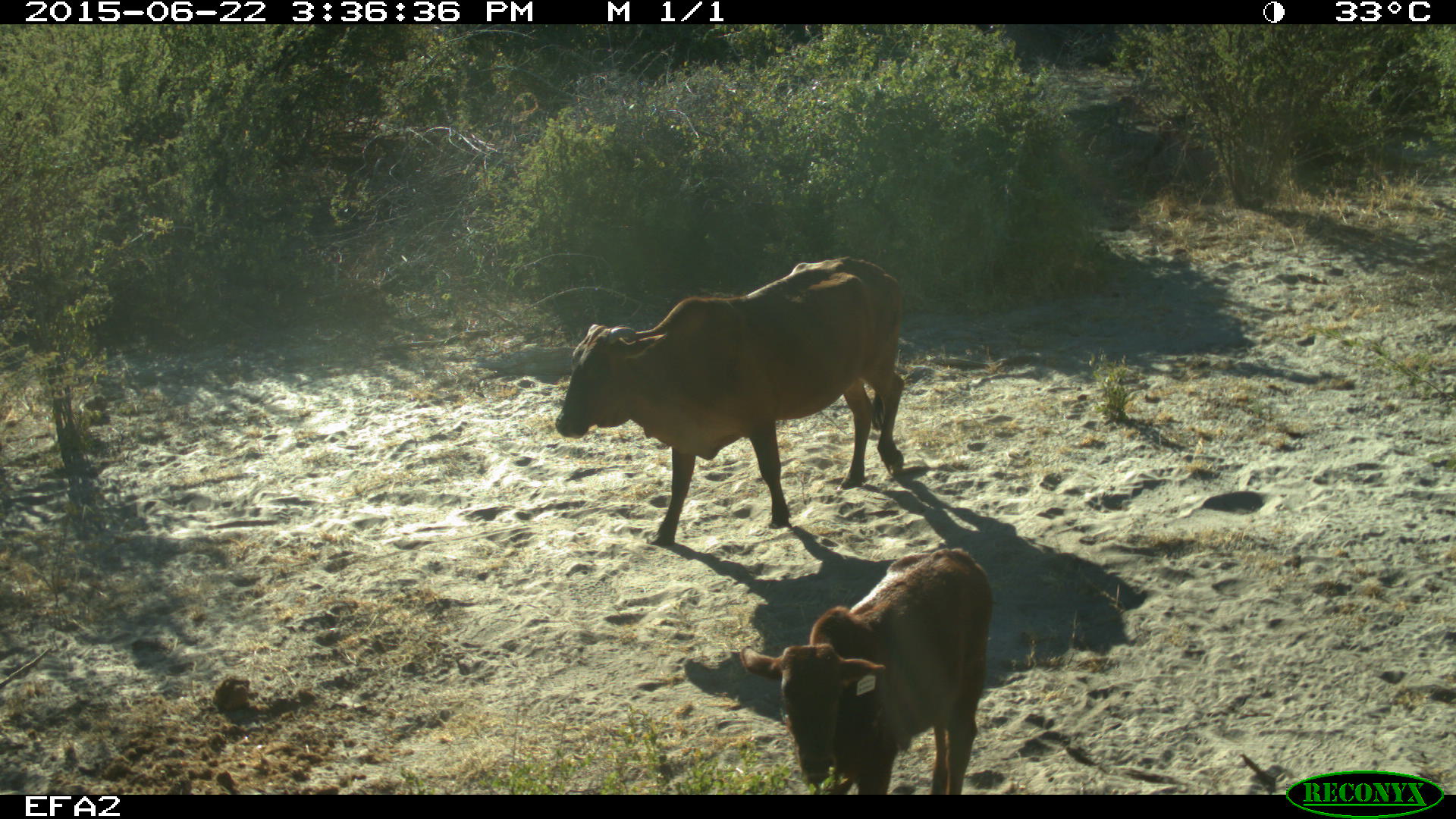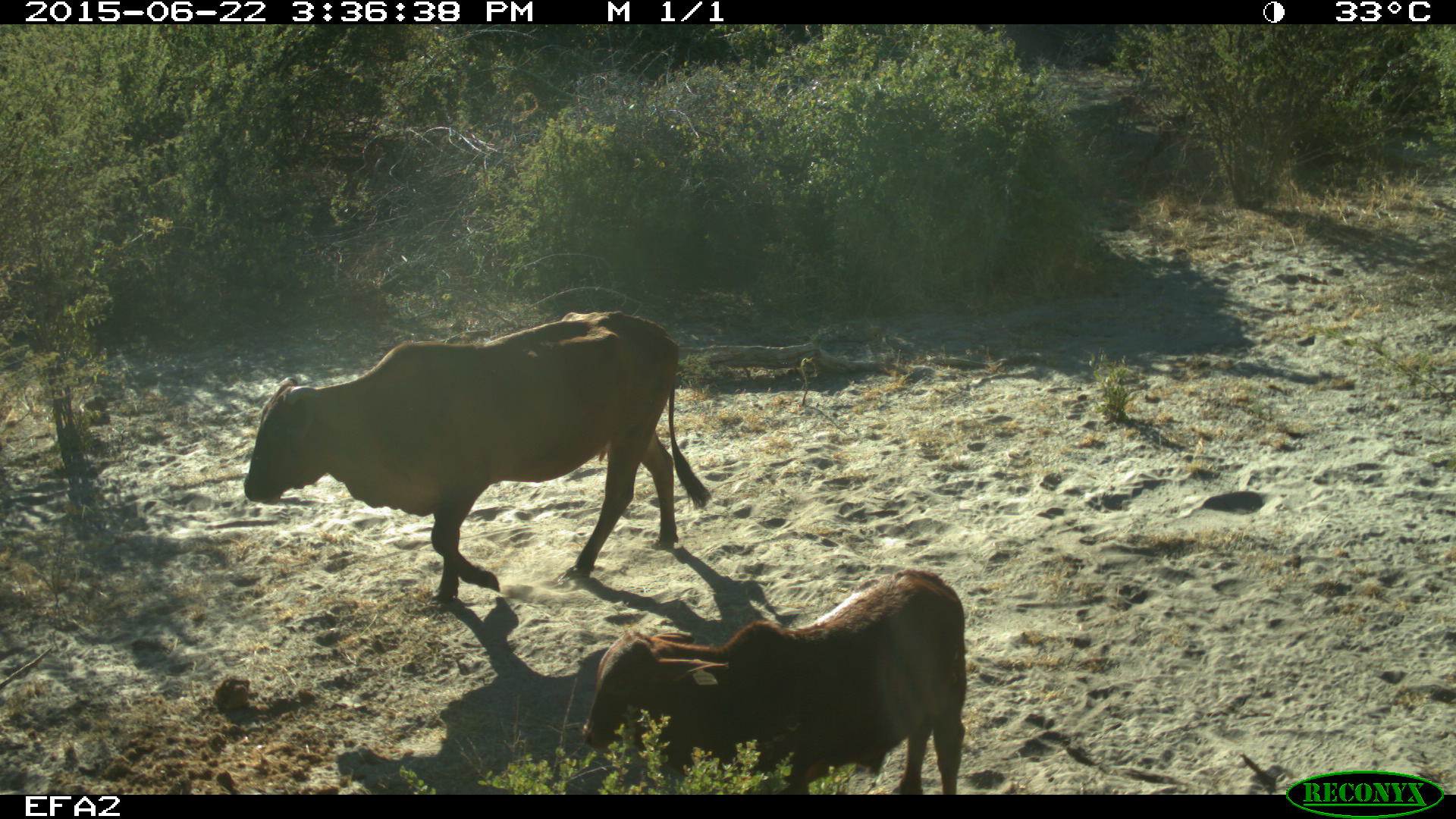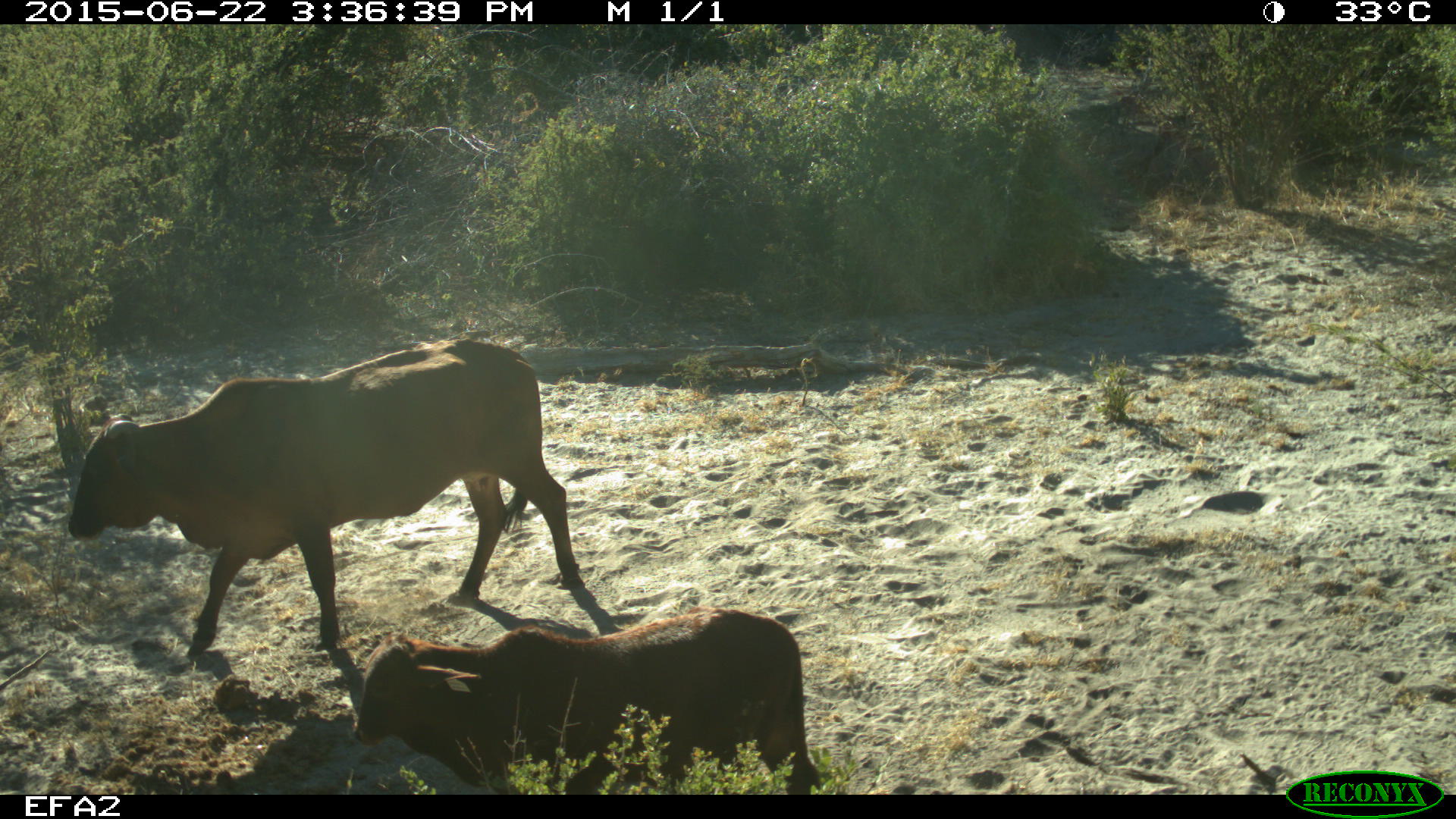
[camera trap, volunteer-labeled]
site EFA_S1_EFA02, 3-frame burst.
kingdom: Animalia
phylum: Chordata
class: Mammalia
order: Artiodactyla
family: Bovidae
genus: Bos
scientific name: Bos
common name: cattle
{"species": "cattle (Bos)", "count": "2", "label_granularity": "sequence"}